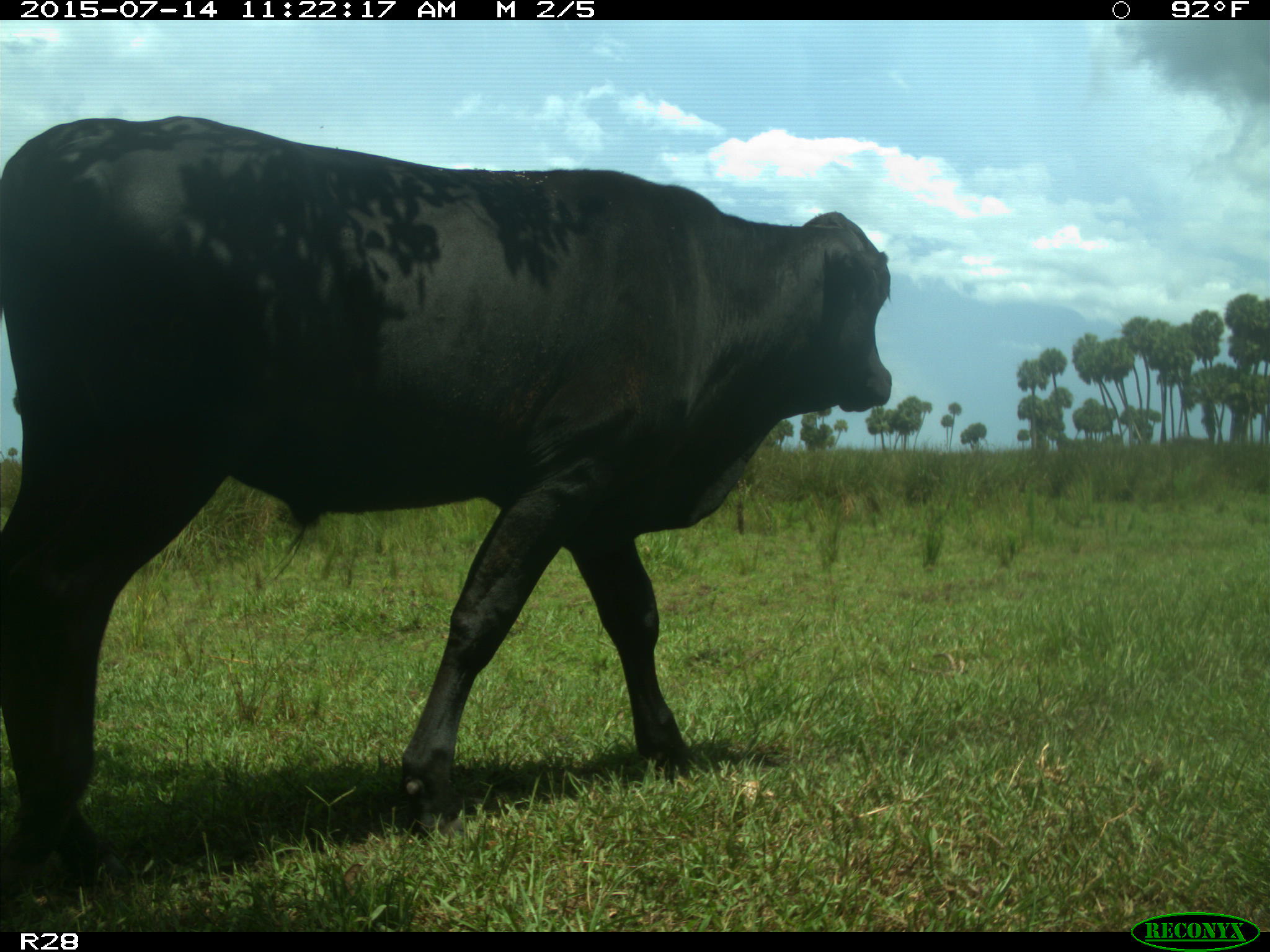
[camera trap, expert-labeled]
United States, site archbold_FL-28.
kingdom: Animalia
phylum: Chordata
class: Mammalia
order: Artiodactyla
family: Bovidae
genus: Bos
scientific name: Bos taurus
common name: domestic cow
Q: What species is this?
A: Bos taurus (domestic cow).